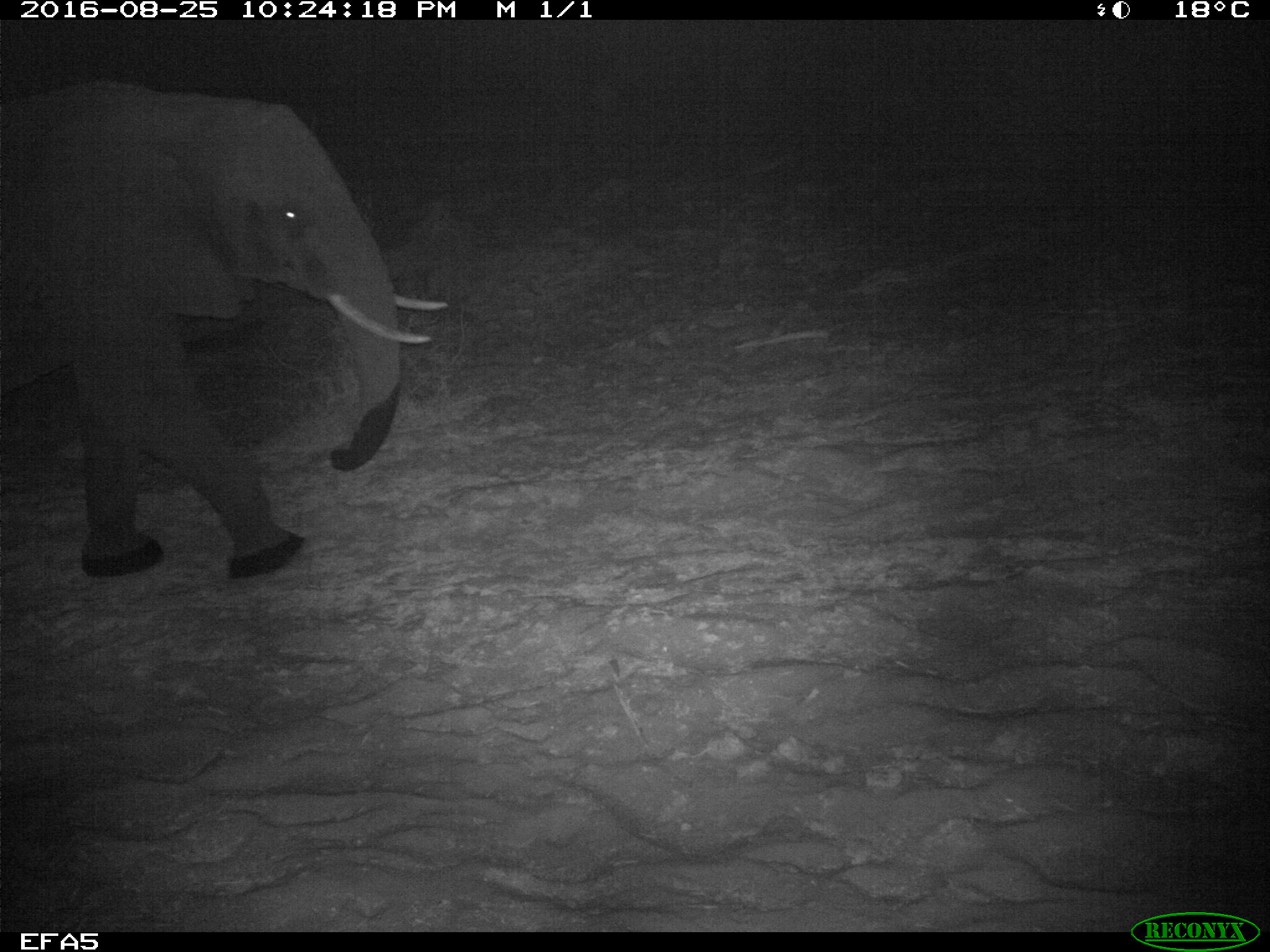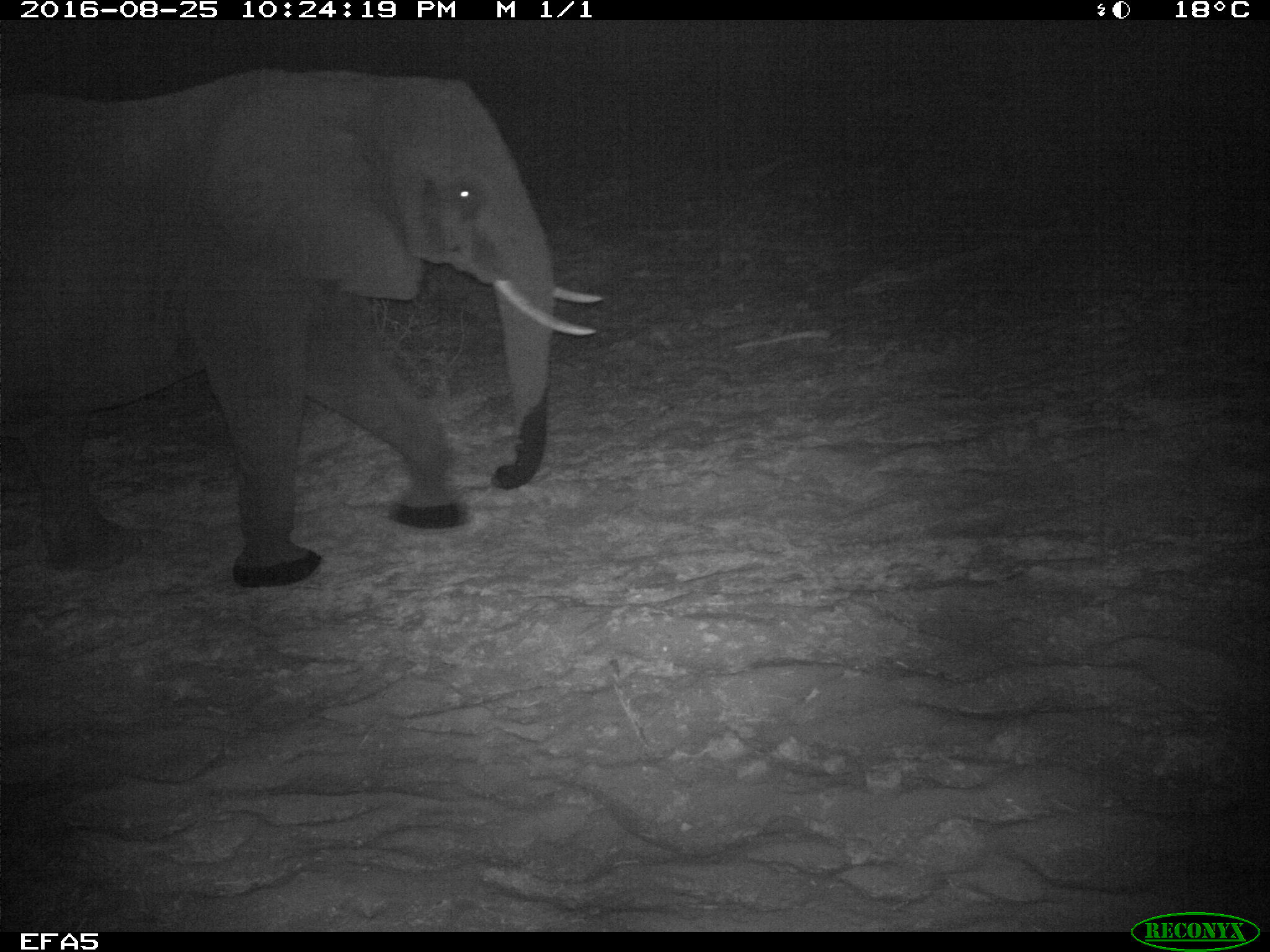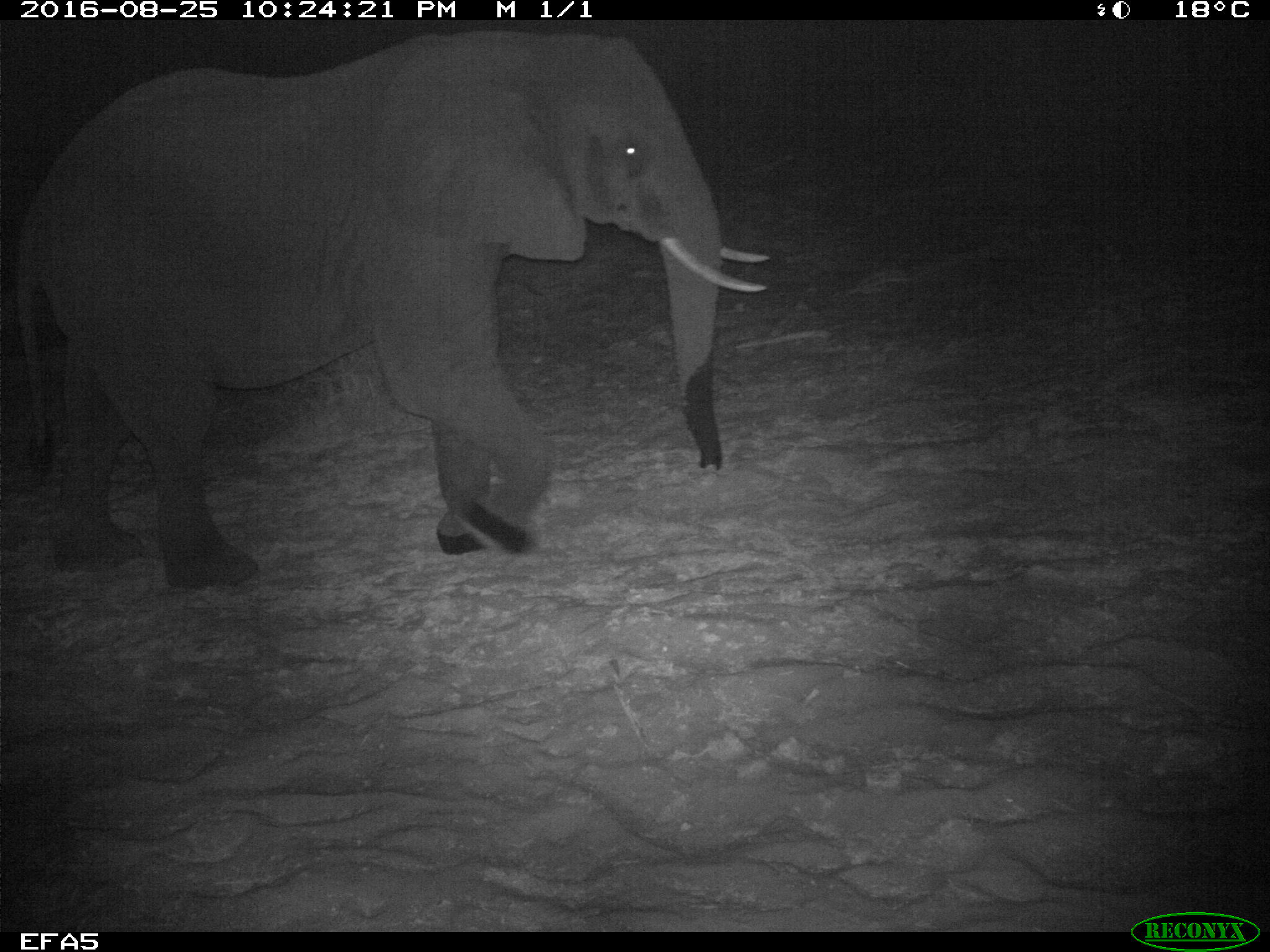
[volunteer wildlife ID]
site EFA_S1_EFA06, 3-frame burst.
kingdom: Animalia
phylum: Chordata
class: Mammalia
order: Proboscidea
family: Elephantidae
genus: Loxodonta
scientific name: Loxodonta africana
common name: african bush elephant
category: elephant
Elephant (african bush elephant) (Loxodonta africana), count 1. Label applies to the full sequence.